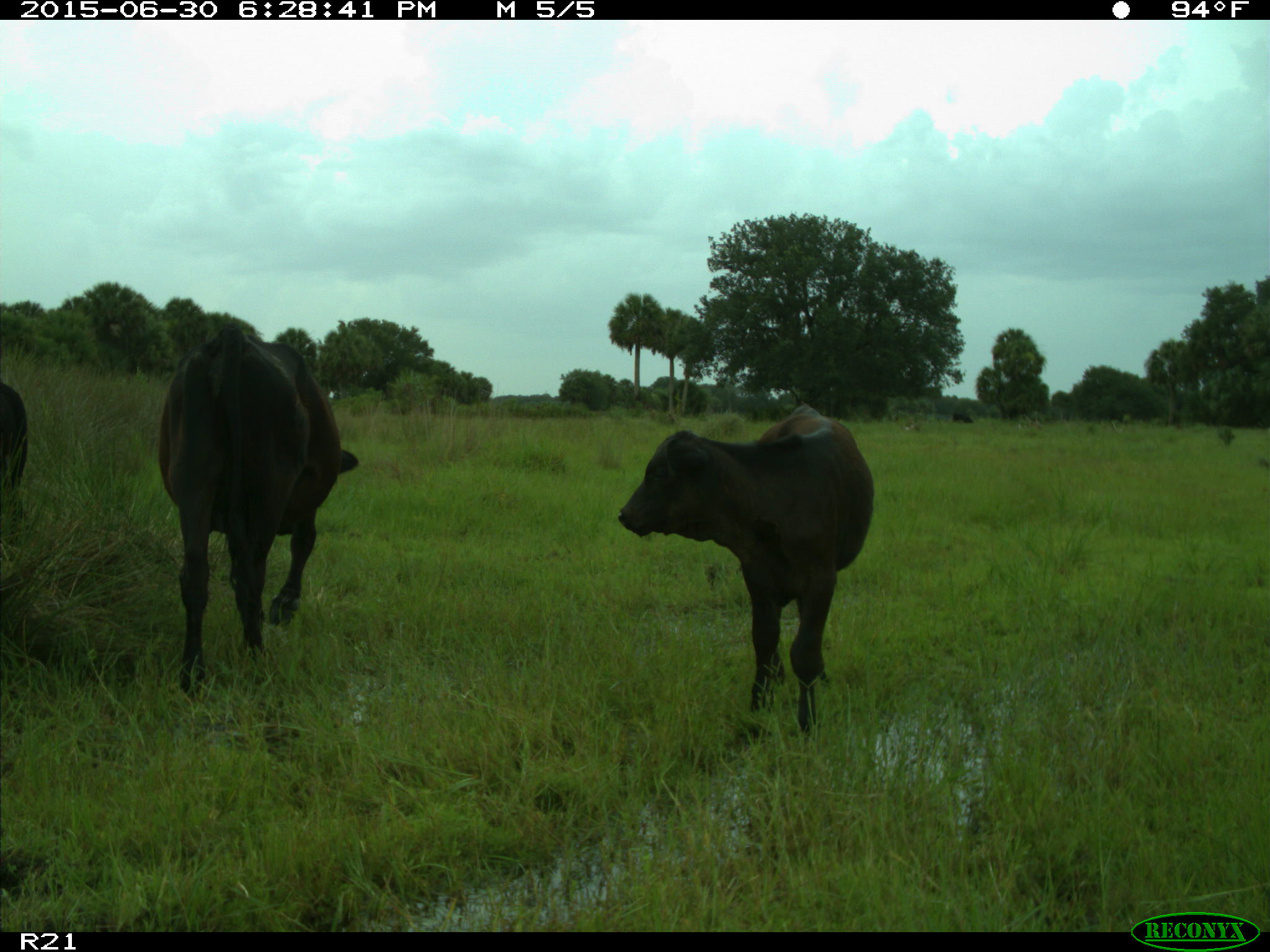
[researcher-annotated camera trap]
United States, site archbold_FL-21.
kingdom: Animalia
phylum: Chordata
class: Mammalia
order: Artiodactyla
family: Bovidae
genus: Bos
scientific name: Bos taurus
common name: domestic cow